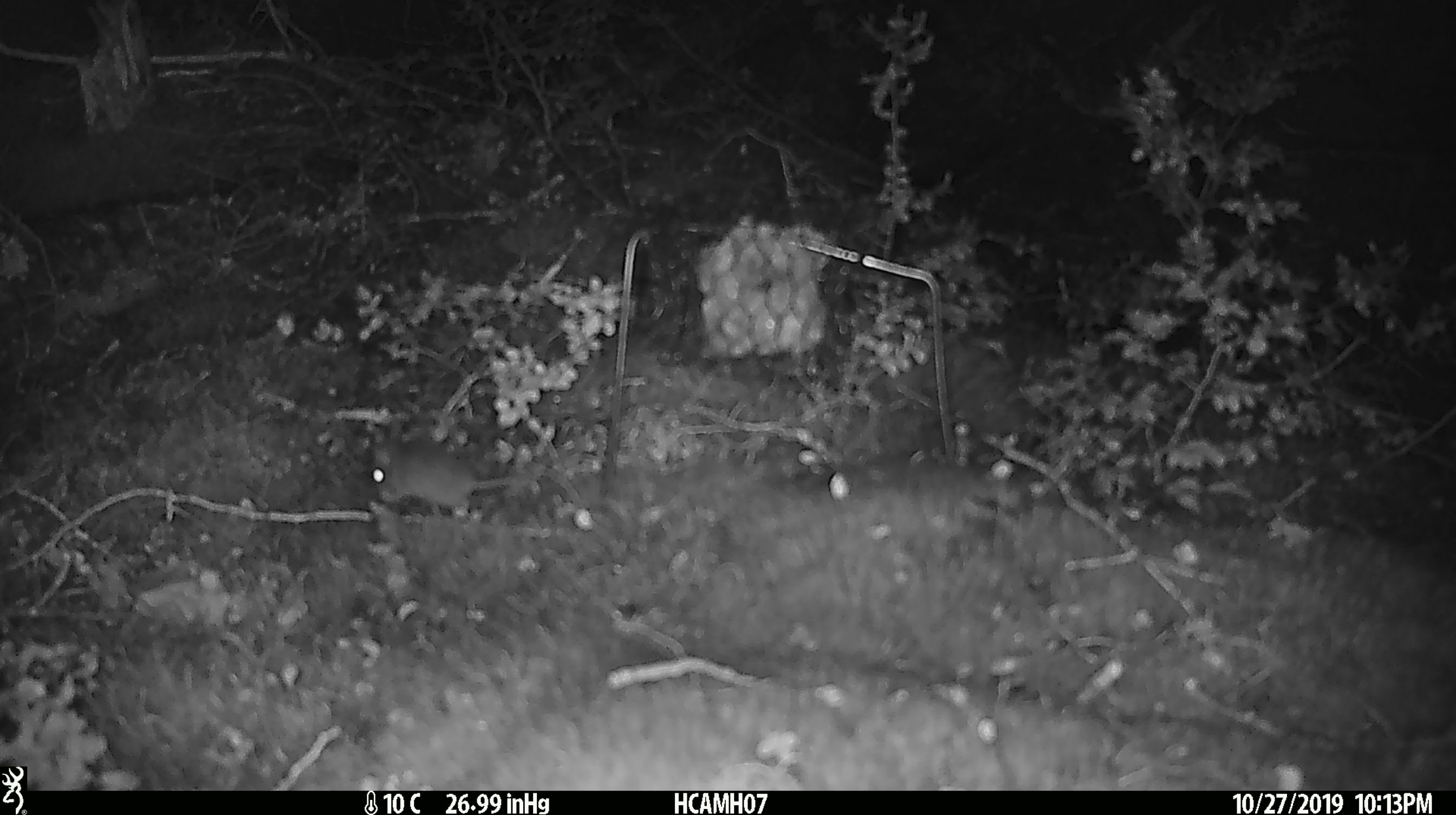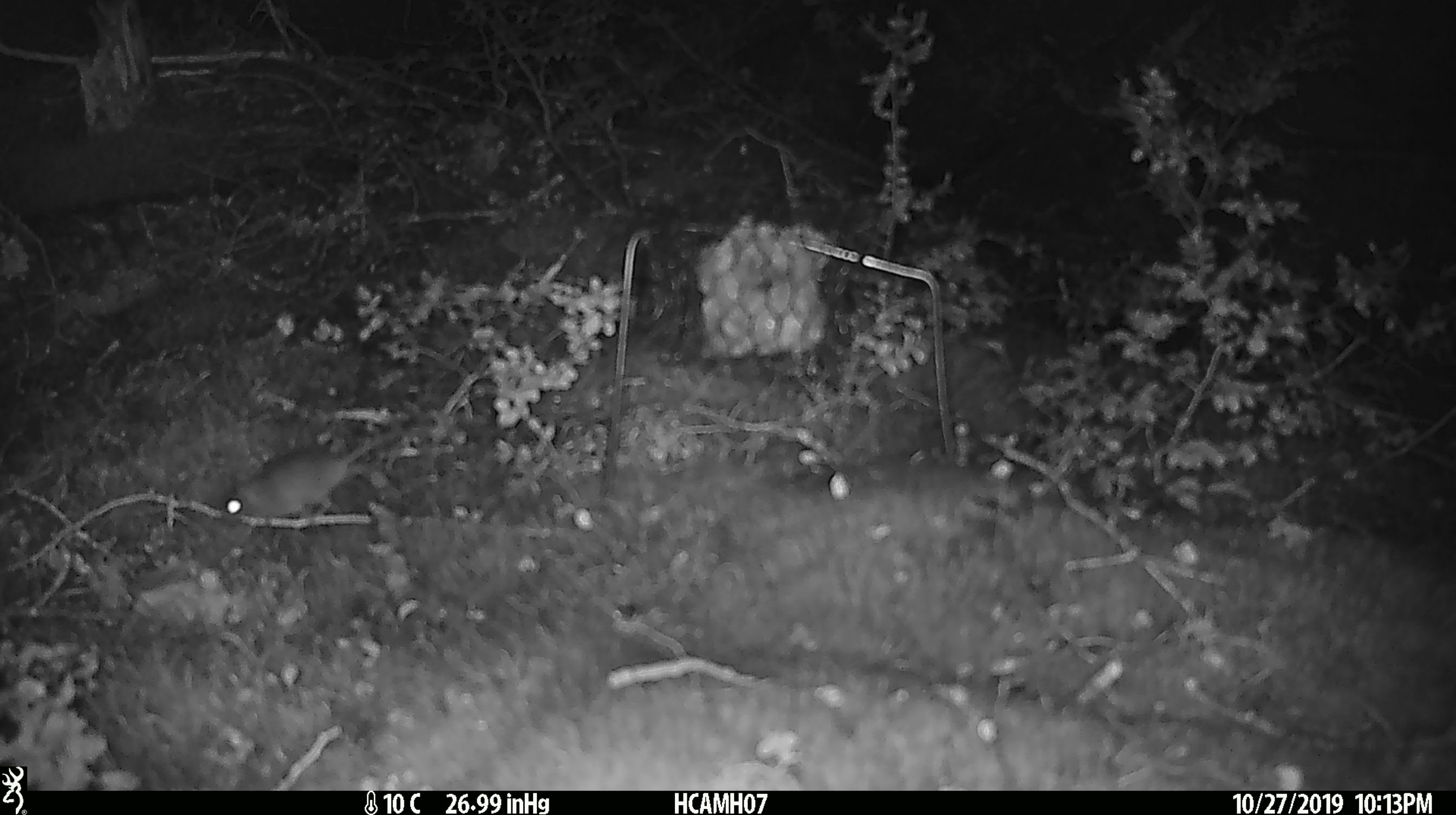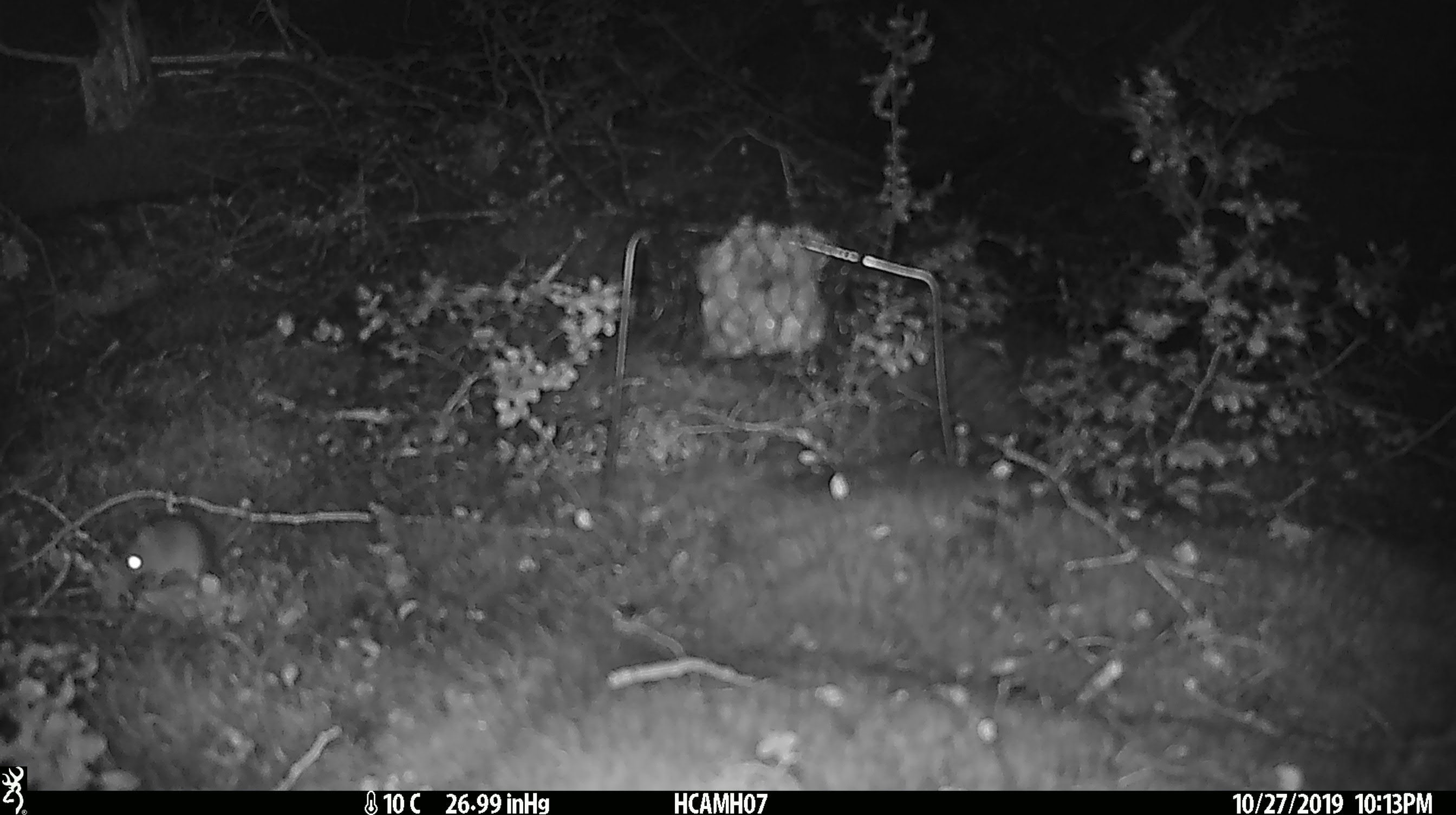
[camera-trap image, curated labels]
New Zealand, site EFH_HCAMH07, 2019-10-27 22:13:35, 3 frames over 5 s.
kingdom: Animalia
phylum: Chordata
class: Mammalia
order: Rodentia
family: Muridae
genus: Mus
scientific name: Mus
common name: mouse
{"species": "mouse (Mus)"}